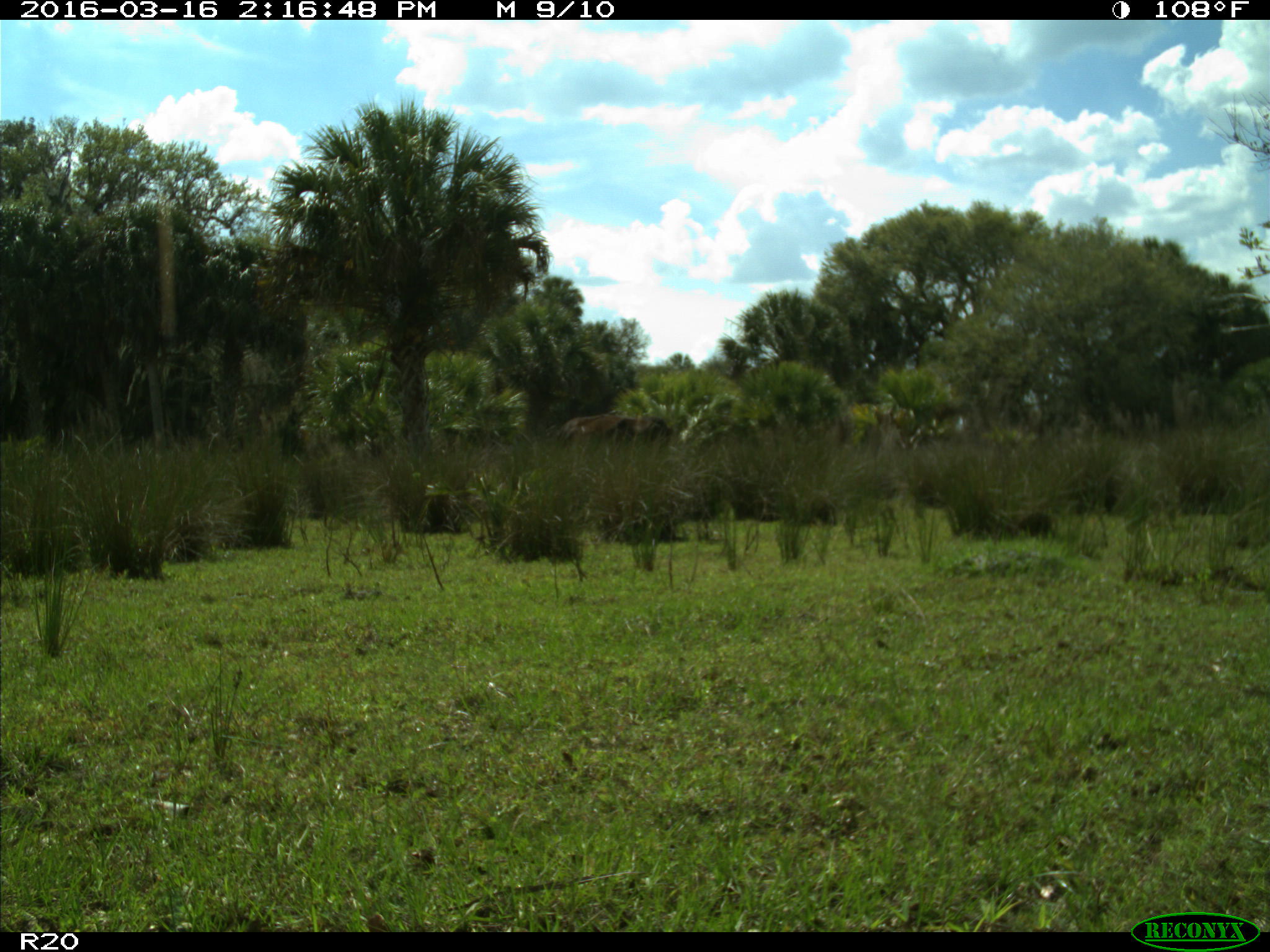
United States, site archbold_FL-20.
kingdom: Animalia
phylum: Chordata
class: Mammalia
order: Artiodactyla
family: Bovidae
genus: Bos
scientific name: Bos taurus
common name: domestic cow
Bos taurus (domestic cow).